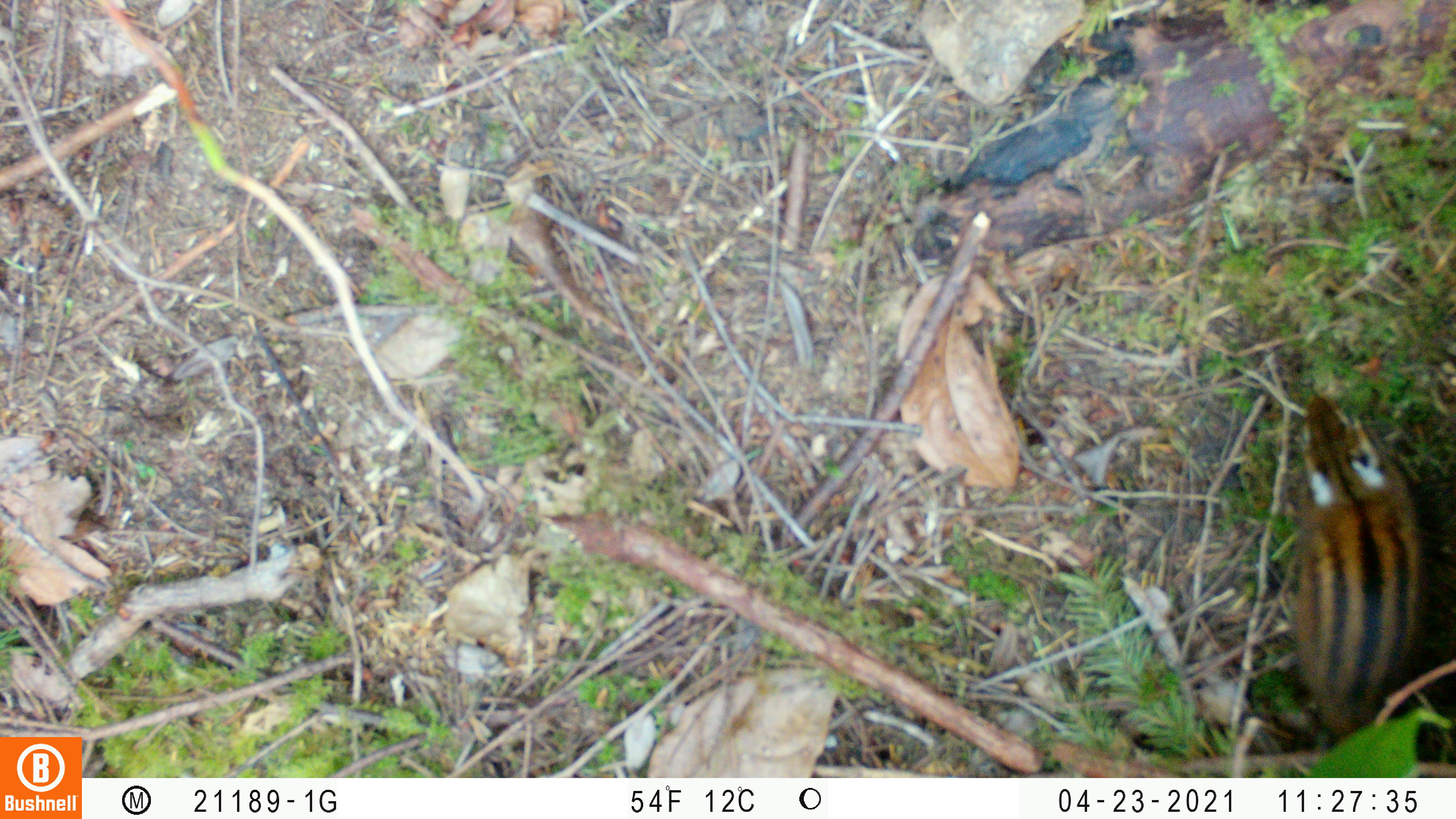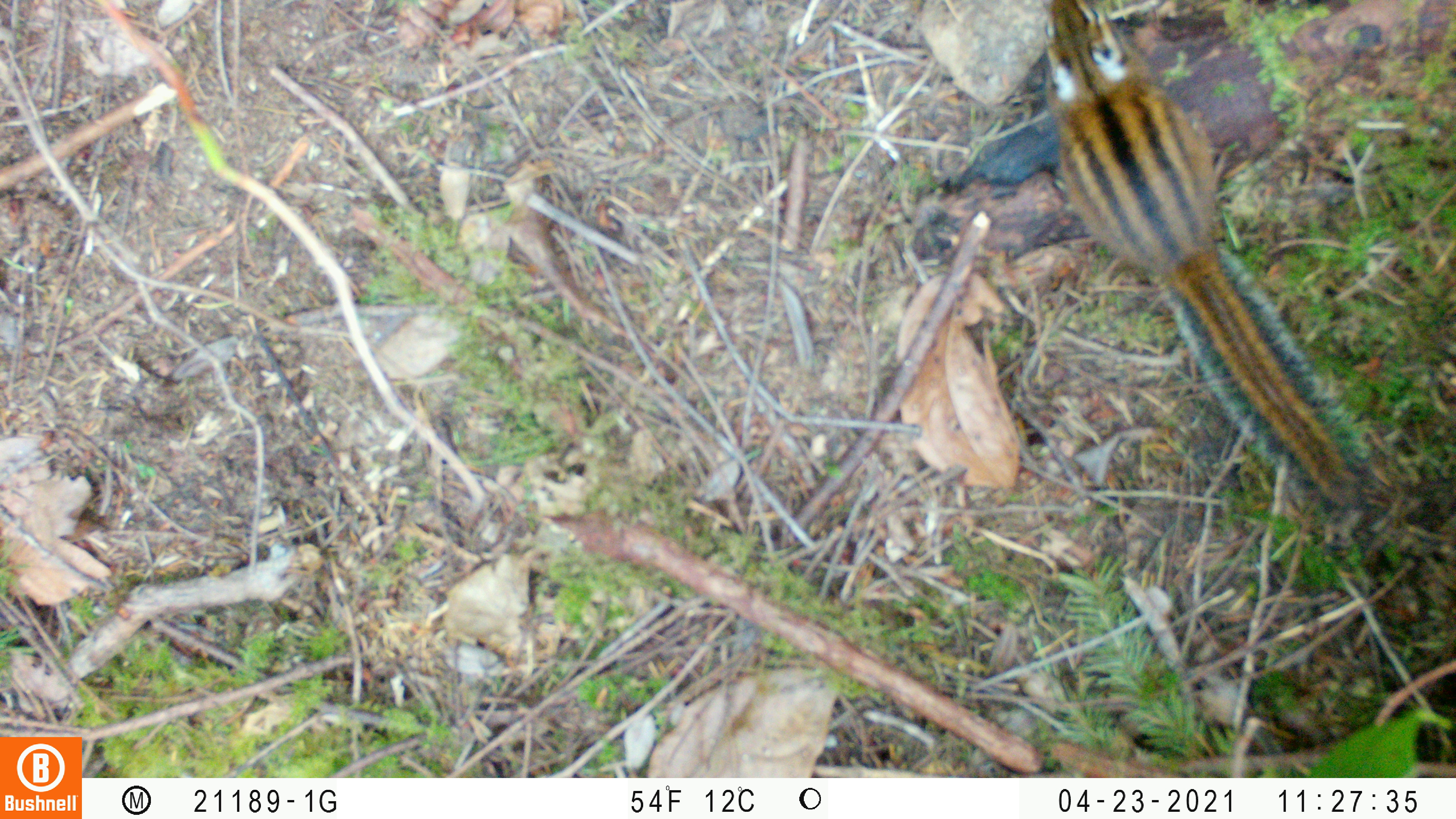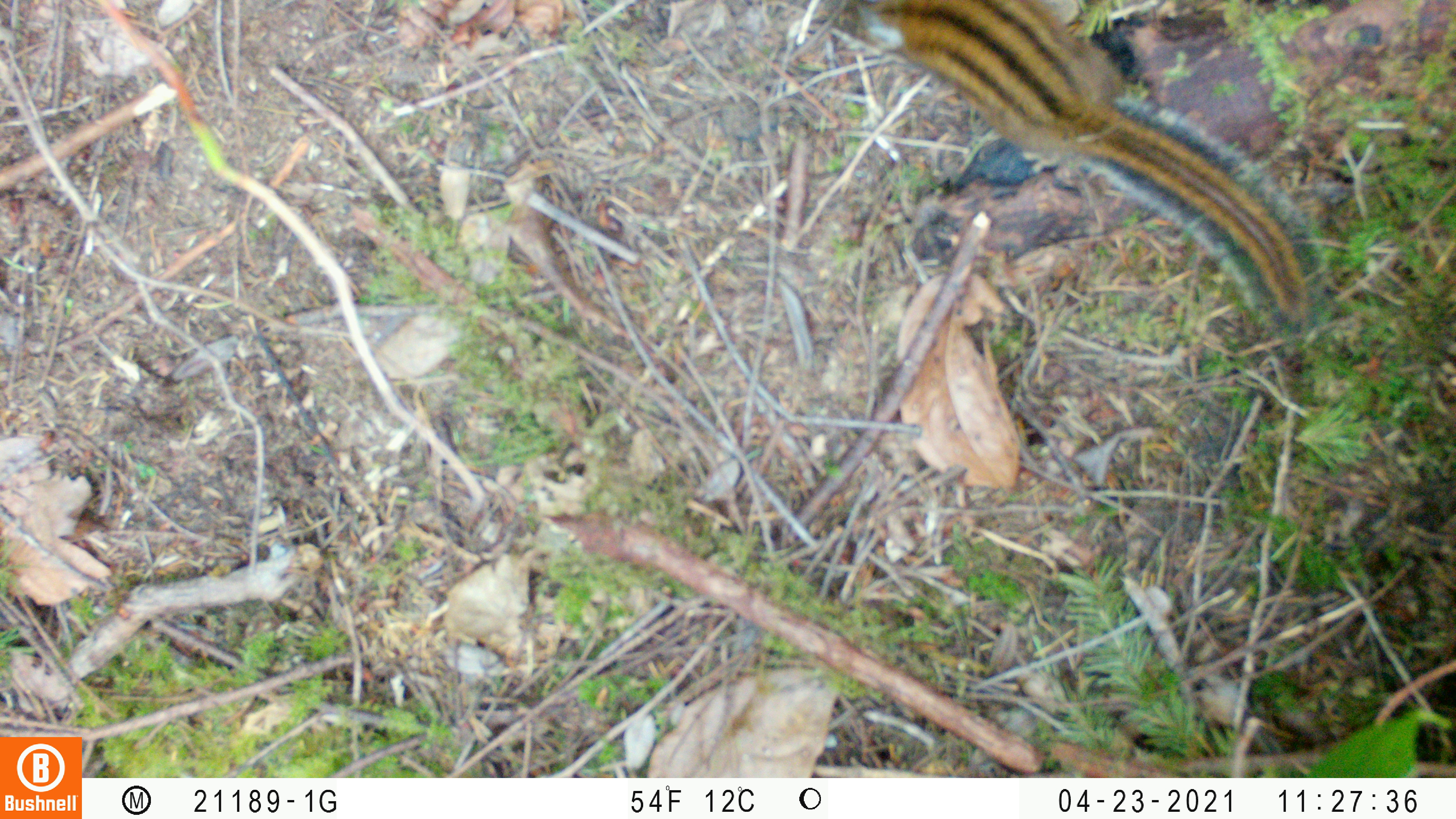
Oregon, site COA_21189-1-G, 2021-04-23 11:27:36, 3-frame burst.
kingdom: Animalia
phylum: Chordata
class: Mammalia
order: Rodentia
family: Sciuridae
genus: Neotamias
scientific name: Neotamias townsendii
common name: townsend's chipmunk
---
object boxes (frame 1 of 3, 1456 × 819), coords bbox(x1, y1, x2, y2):
townsend's chipmunk: bbox(1287, 376, 1432, 751)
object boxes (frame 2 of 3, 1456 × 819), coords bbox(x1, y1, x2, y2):
townsend's chipmunk: bbox(1039, 3, 1371, 505)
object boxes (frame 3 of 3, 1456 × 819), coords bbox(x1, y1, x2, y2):
townsend's chipmunk: bbox(850, 0, 1326, 335)